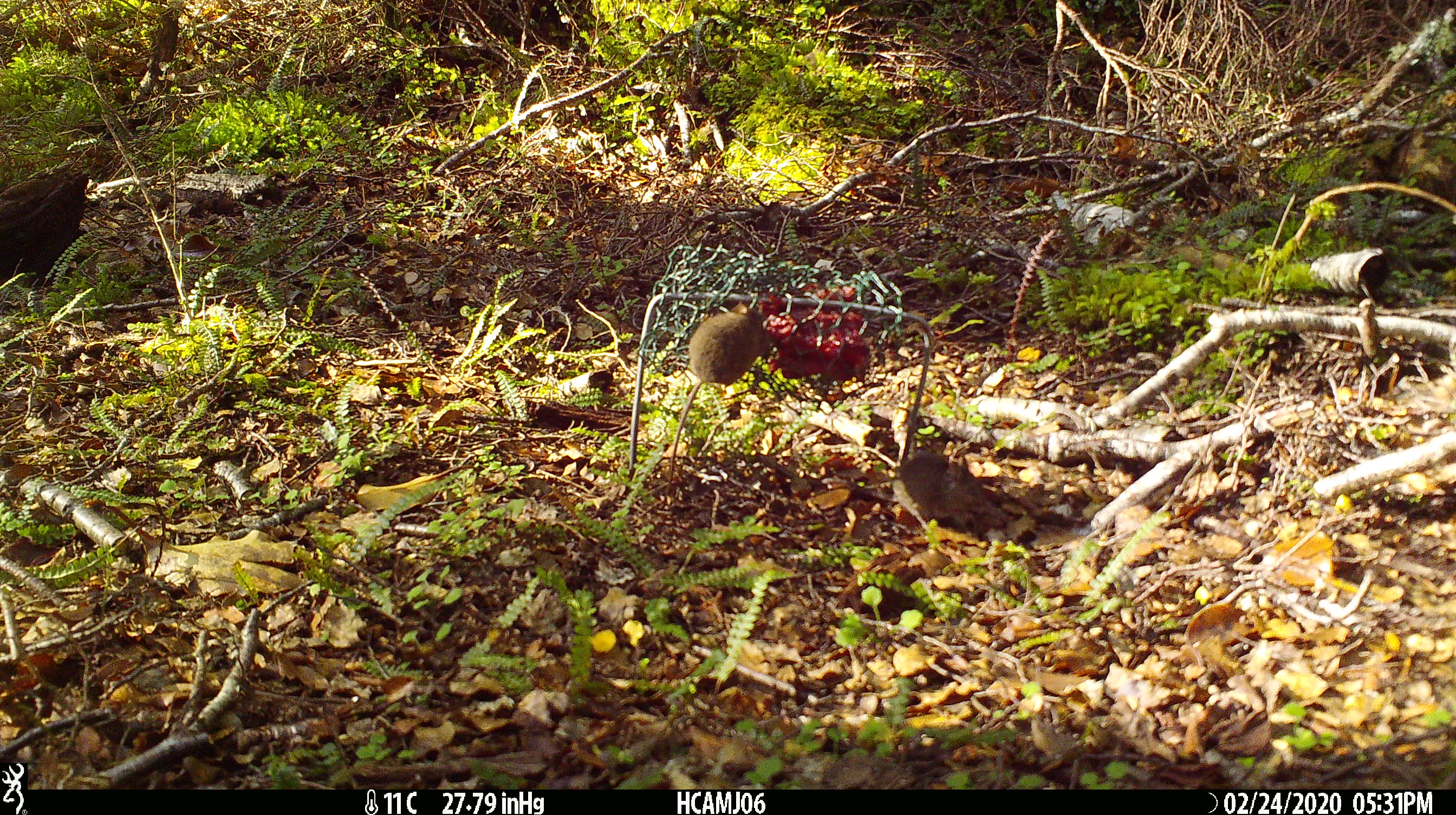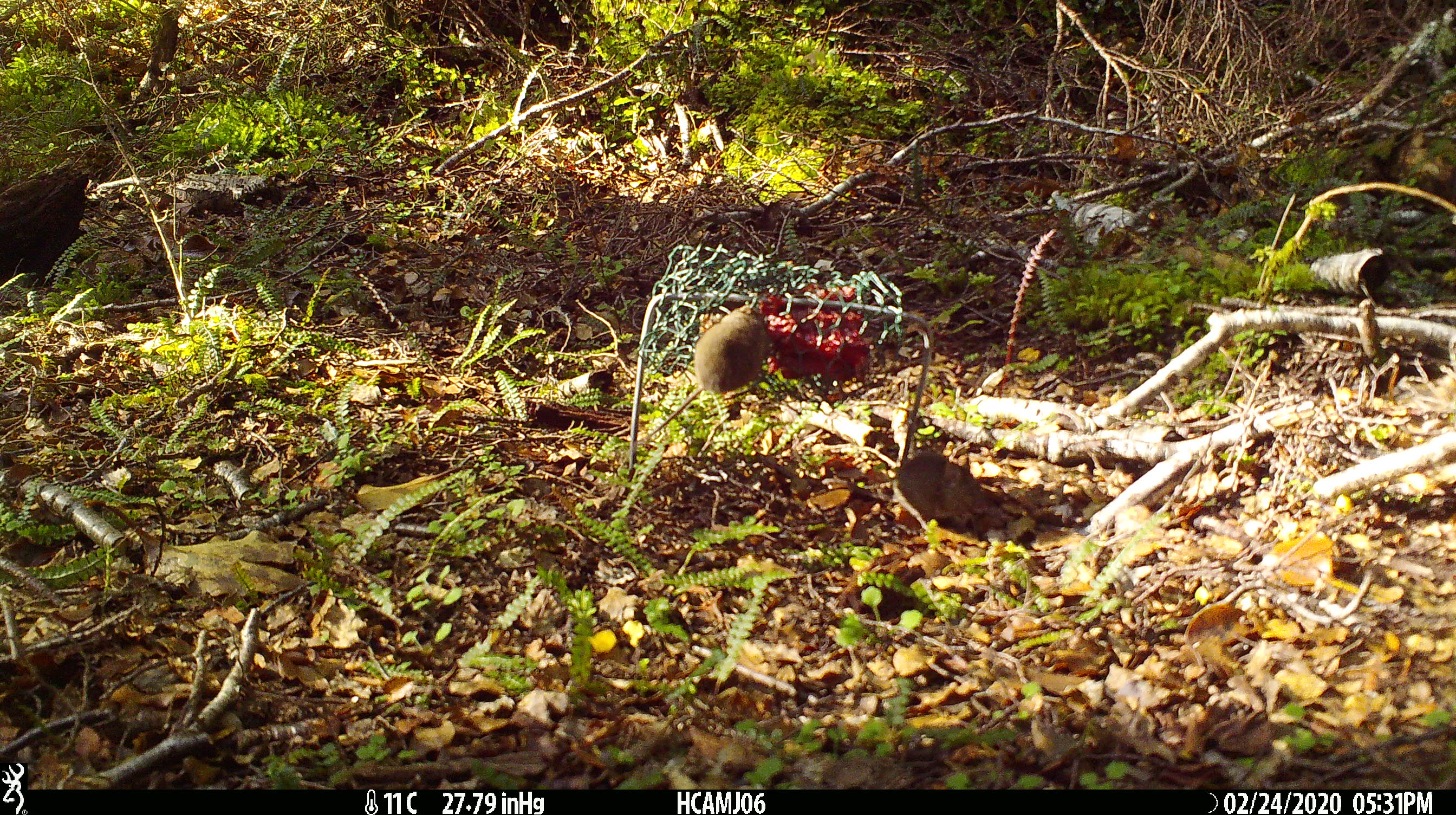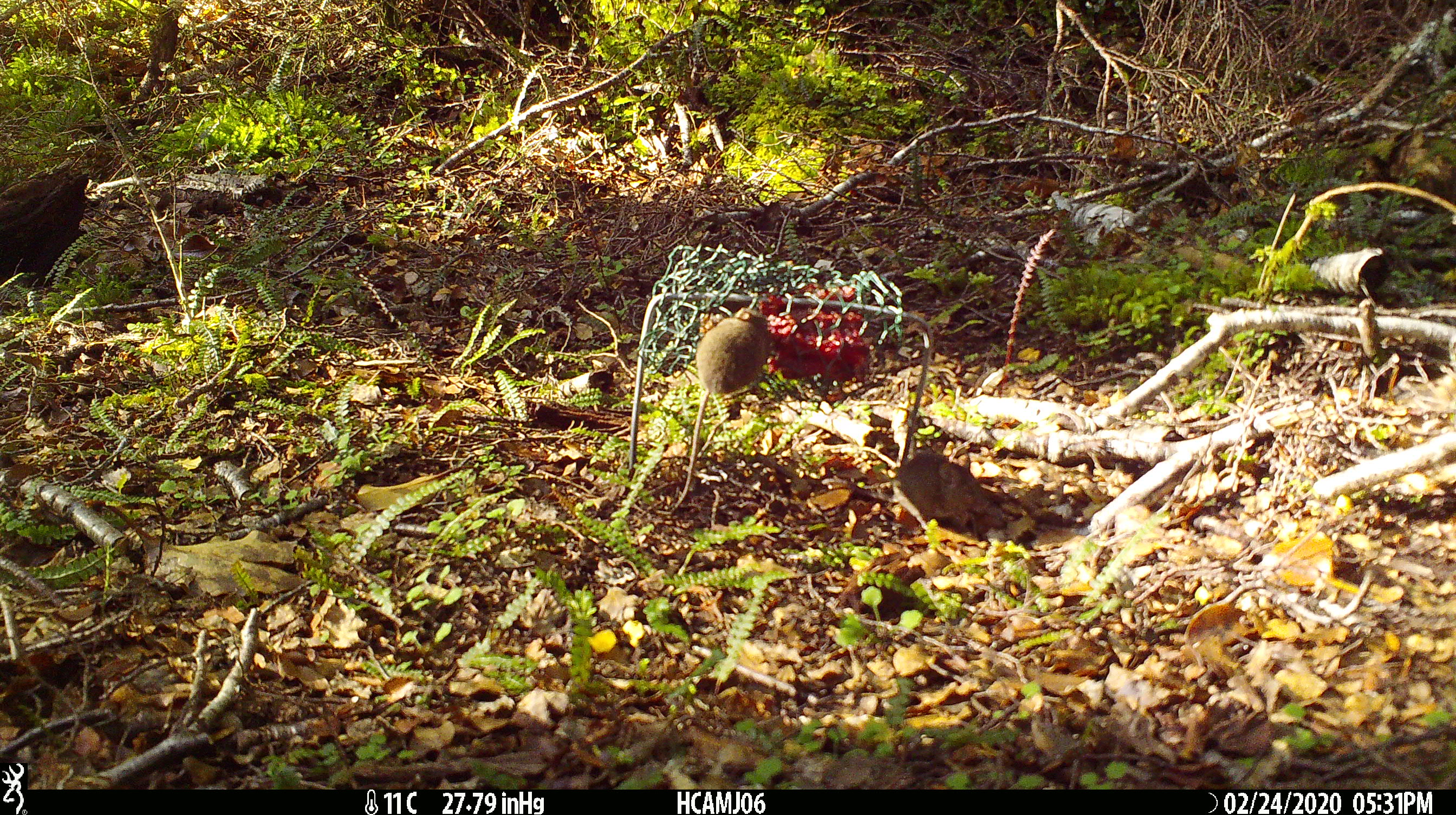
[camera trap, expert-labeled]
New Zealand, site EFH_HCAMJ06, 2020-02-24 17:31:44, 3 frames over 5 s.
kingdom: Animalia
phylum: Chordata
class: Mammalia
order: Rodentia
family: Muridae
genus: Mus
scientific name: Mus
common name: mouse